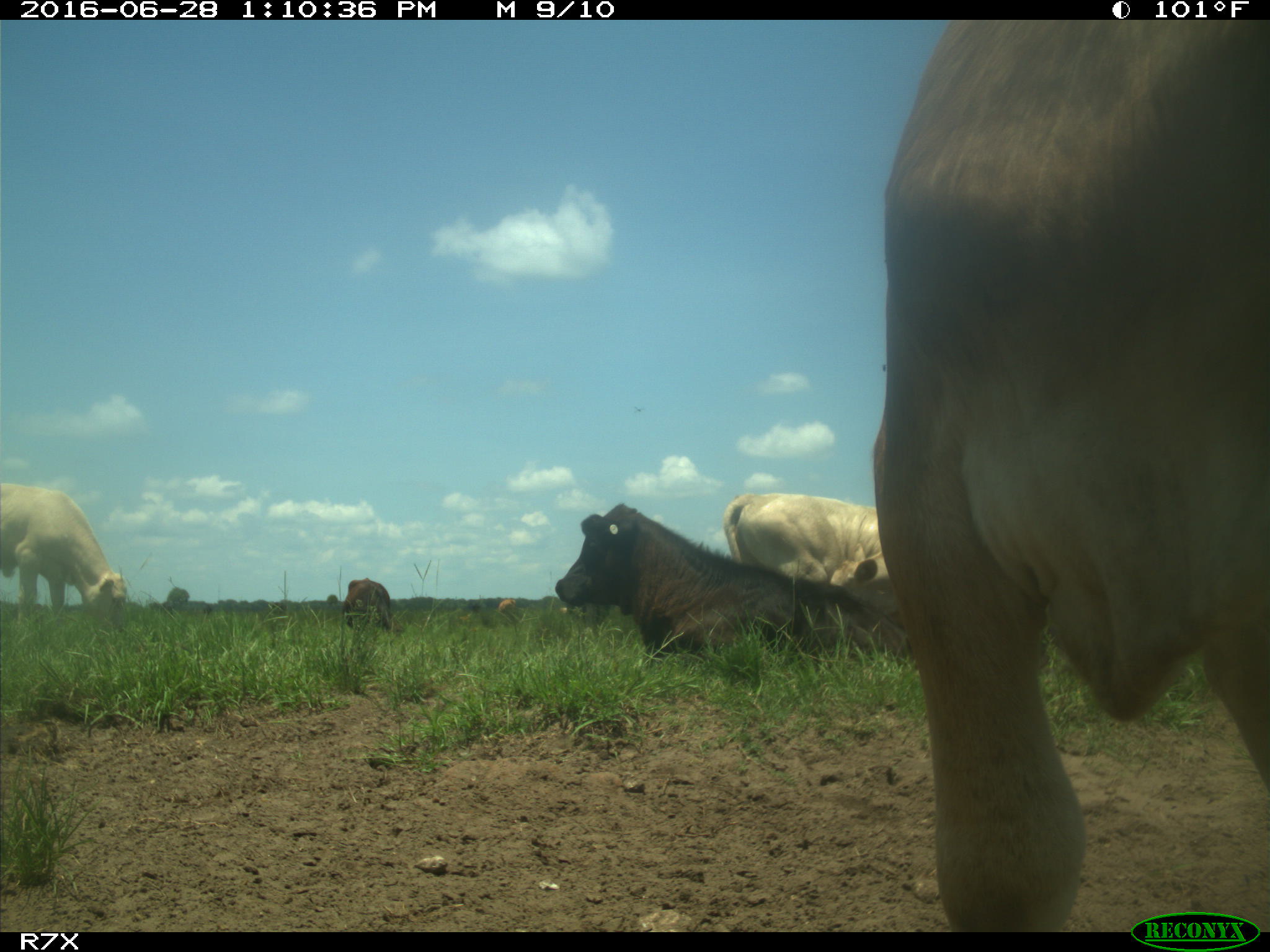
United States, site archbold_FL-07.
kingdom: Animalia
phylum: Chordata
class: Mammalia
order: Artiodactyla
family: Bovidae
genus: Bos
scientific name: Bos taurus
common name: domestic cow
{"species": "Bos taurus (domestic cow)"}